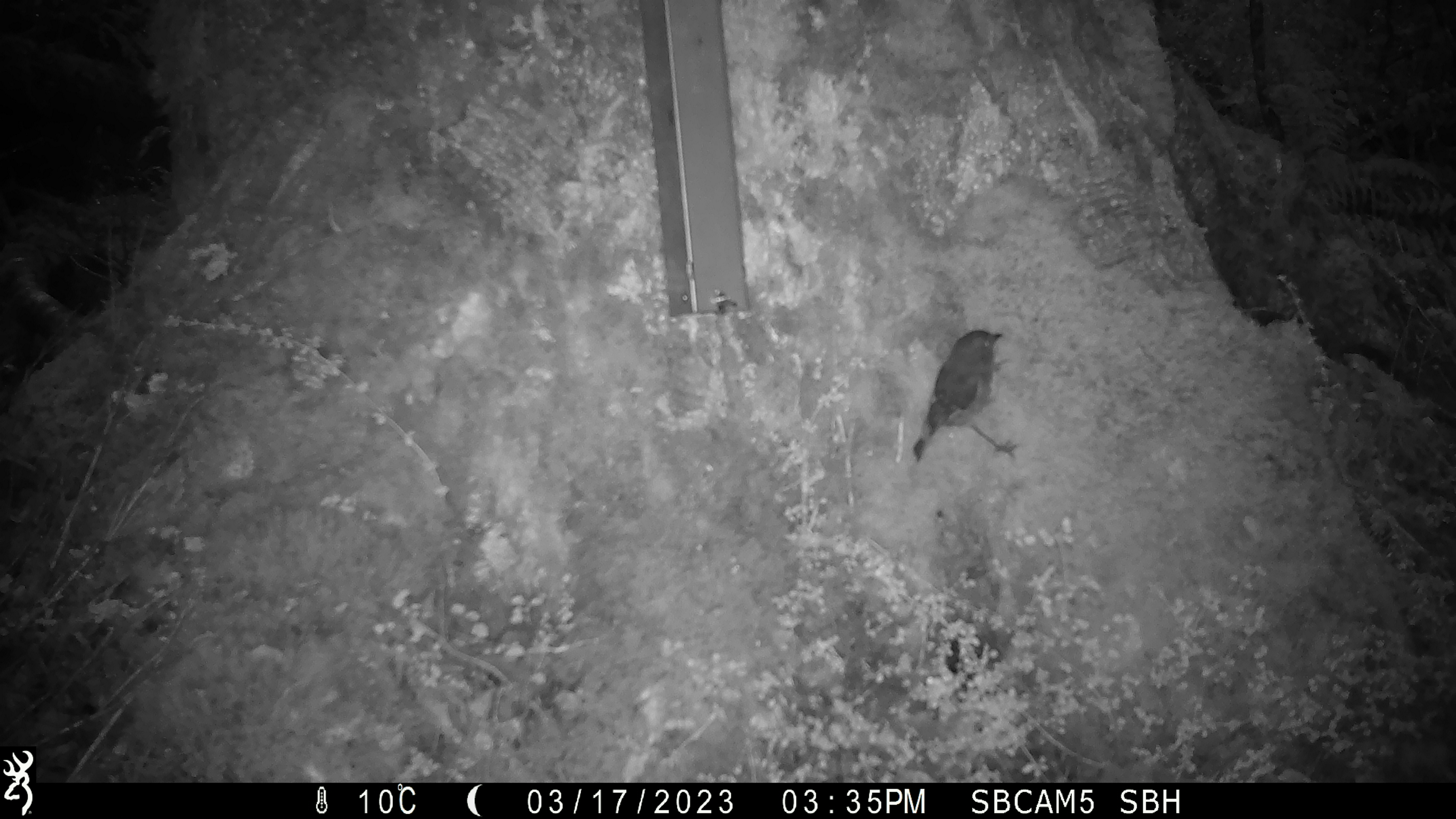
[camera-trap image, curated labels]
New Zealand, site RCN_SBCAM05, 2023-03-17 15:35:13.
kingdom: Animalia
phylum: Chordata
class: Aves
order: Passeriformes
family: Petroicidae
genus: Petroica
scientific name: Petroica australis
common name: new zealand robin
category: robin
Robin (new zealand robin) (Petroica australis).